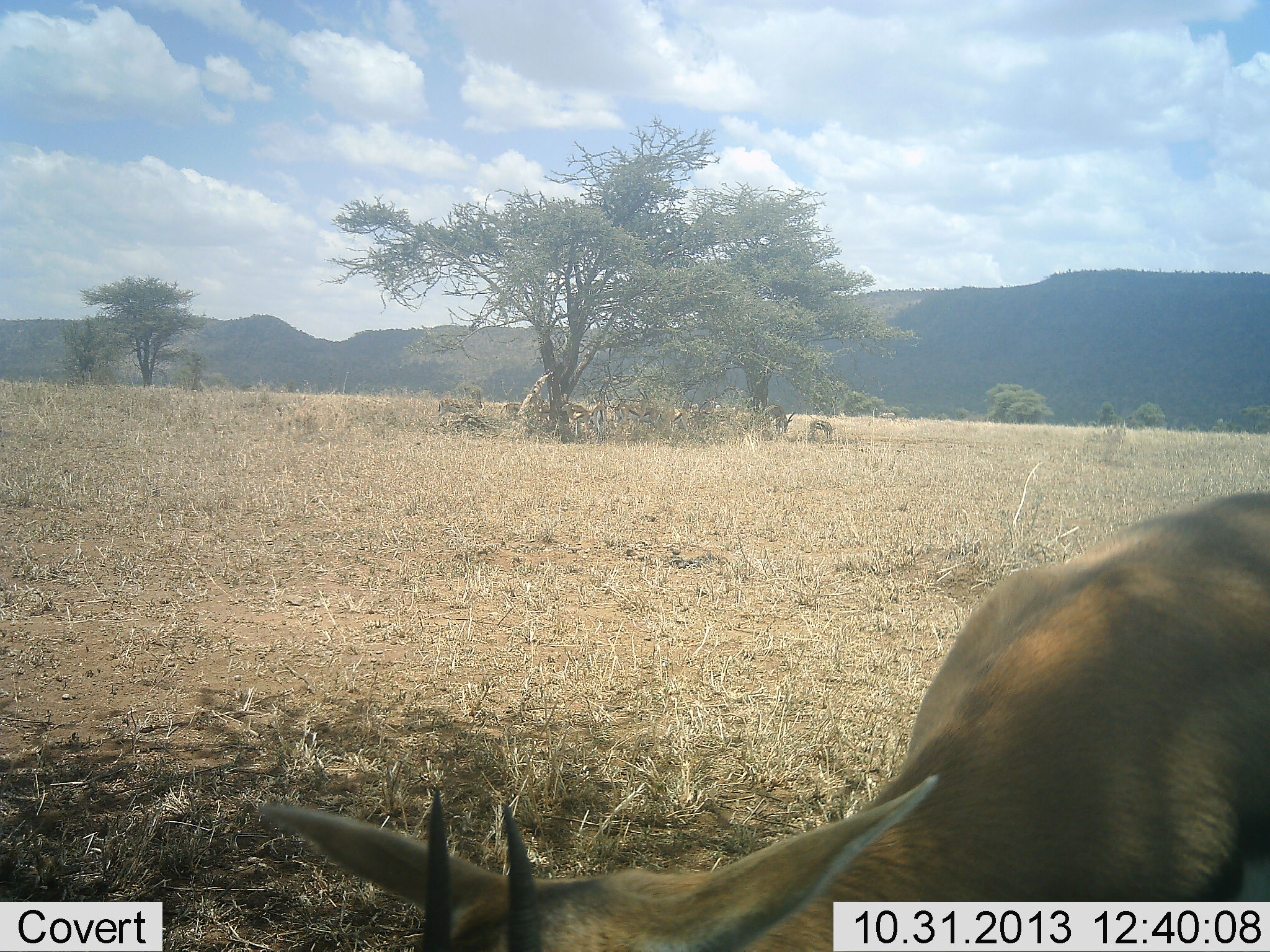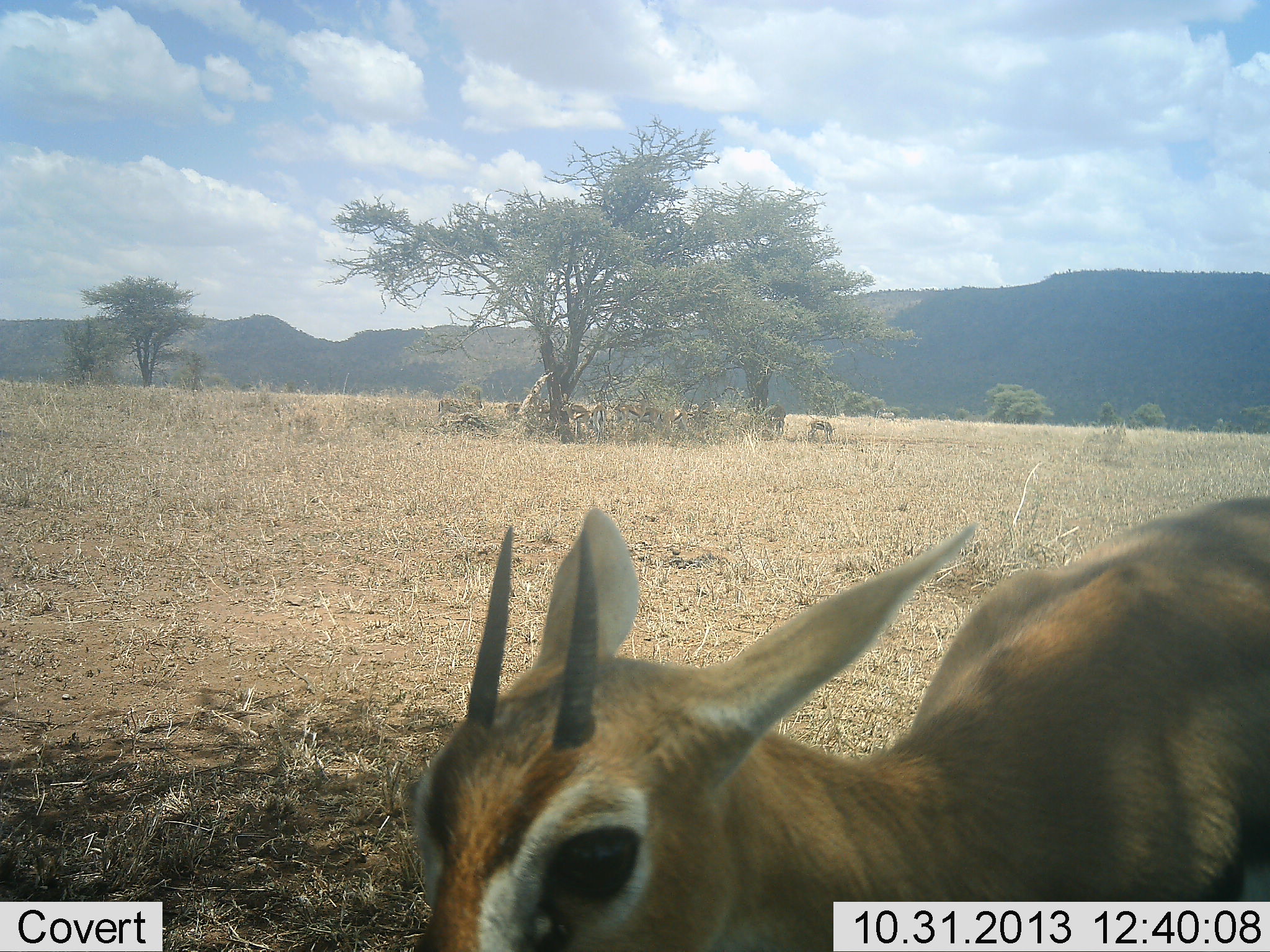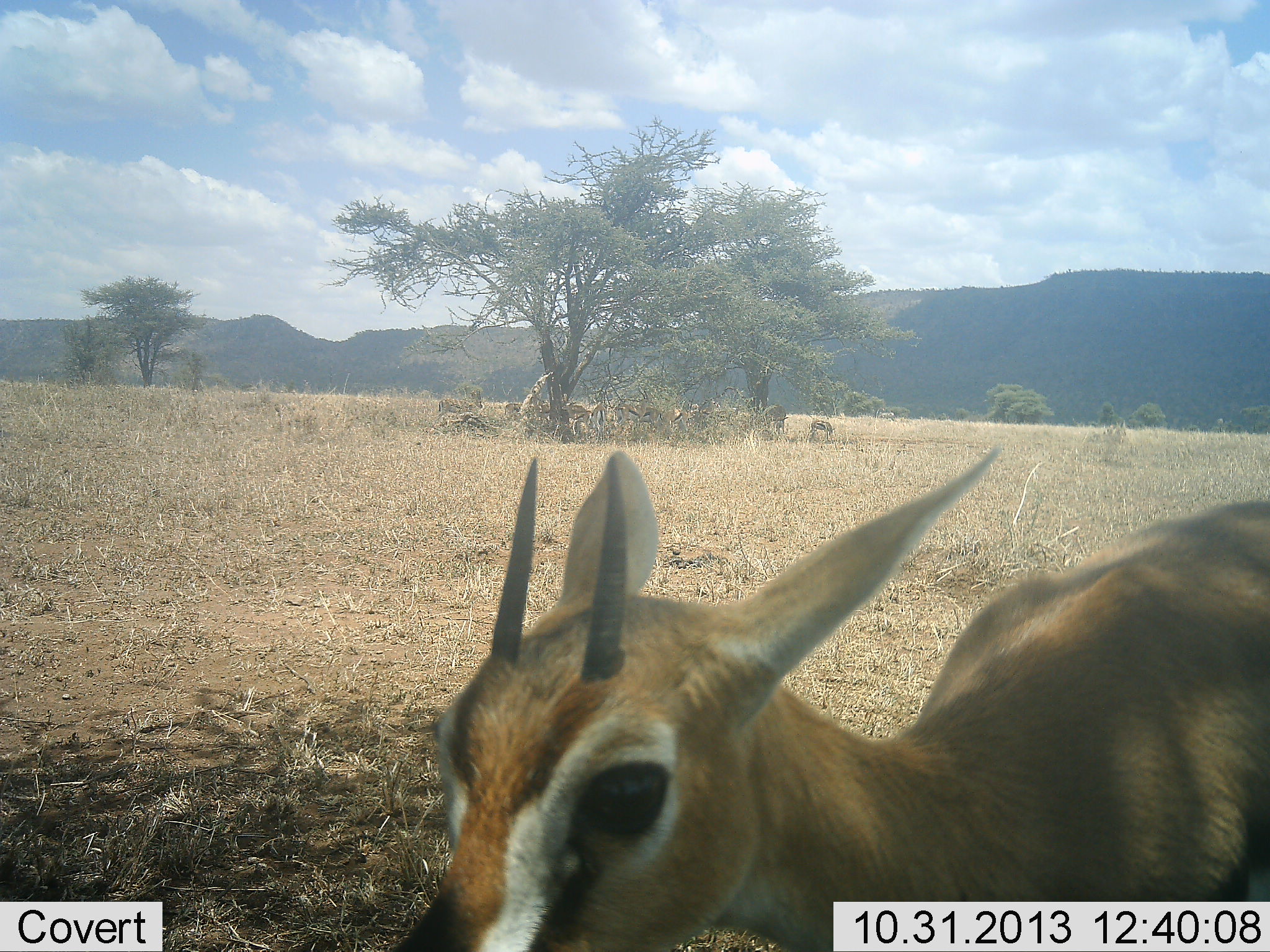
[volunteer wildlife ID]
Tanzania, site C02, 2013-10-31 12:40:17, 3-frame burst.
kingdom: Animalia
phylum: Chordata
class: Mammalia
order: Artiodactyla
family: Bovidae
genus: Eudorcas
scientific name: Eudorcas thomsonii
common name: thomson's gazelle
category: gazellethomsons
Gazellethomsons (thomson's gazelle) (Eudorcas thomsonii), count 1. Behavior (volunteer vote fractions): standing 100%, resting 0%, moving 0%, interacting 0%. Young present (vote fraction): 10%. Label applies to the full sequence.